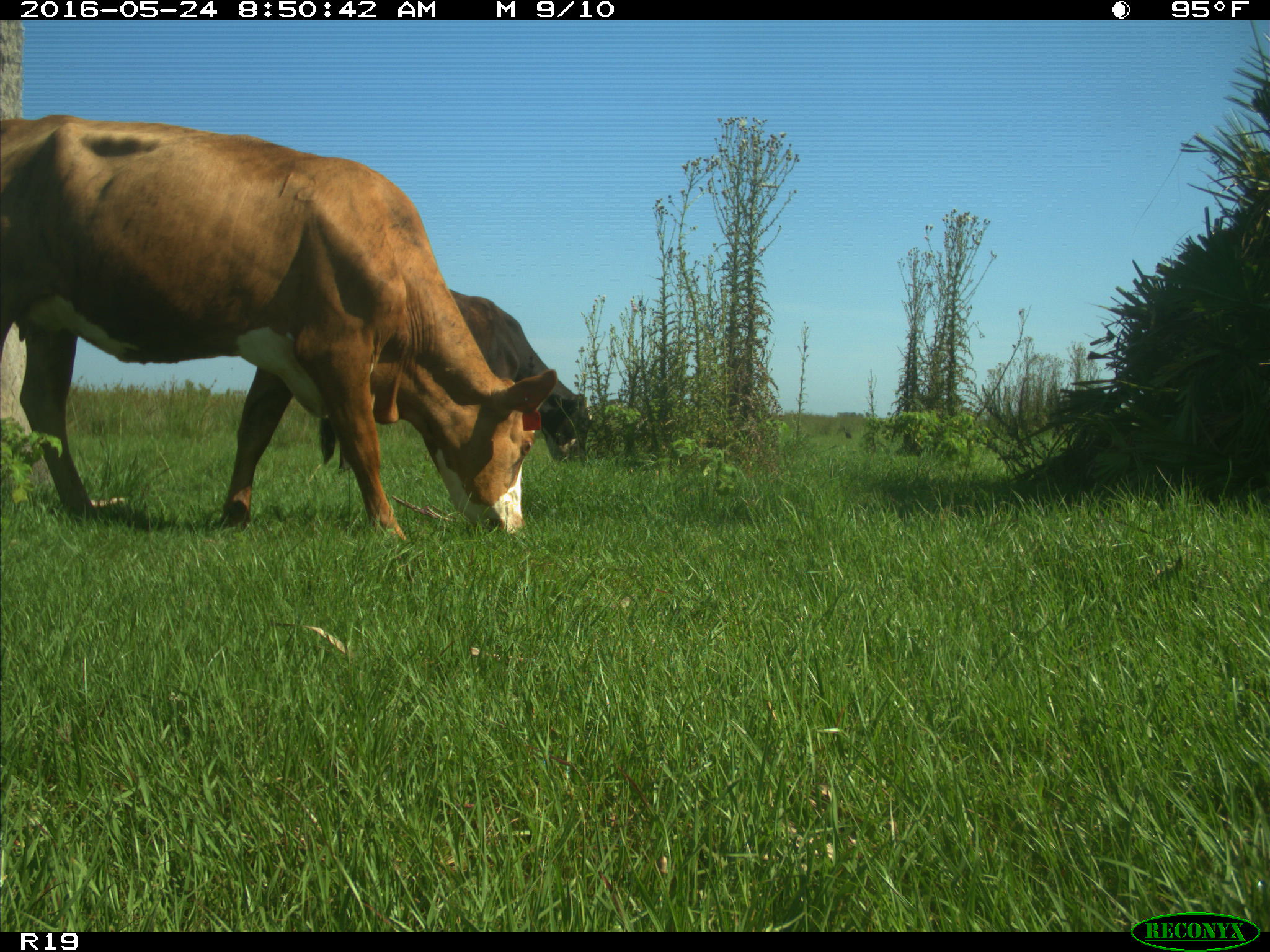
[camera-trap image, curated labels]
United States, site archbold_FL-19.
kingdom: Animalia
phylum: Chordata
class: Mammalia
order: Artiodactyla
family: Bovidae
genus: Bos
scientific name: Bos taurus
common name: domestic cow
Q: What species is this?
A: Bos taurus (domestic cow).